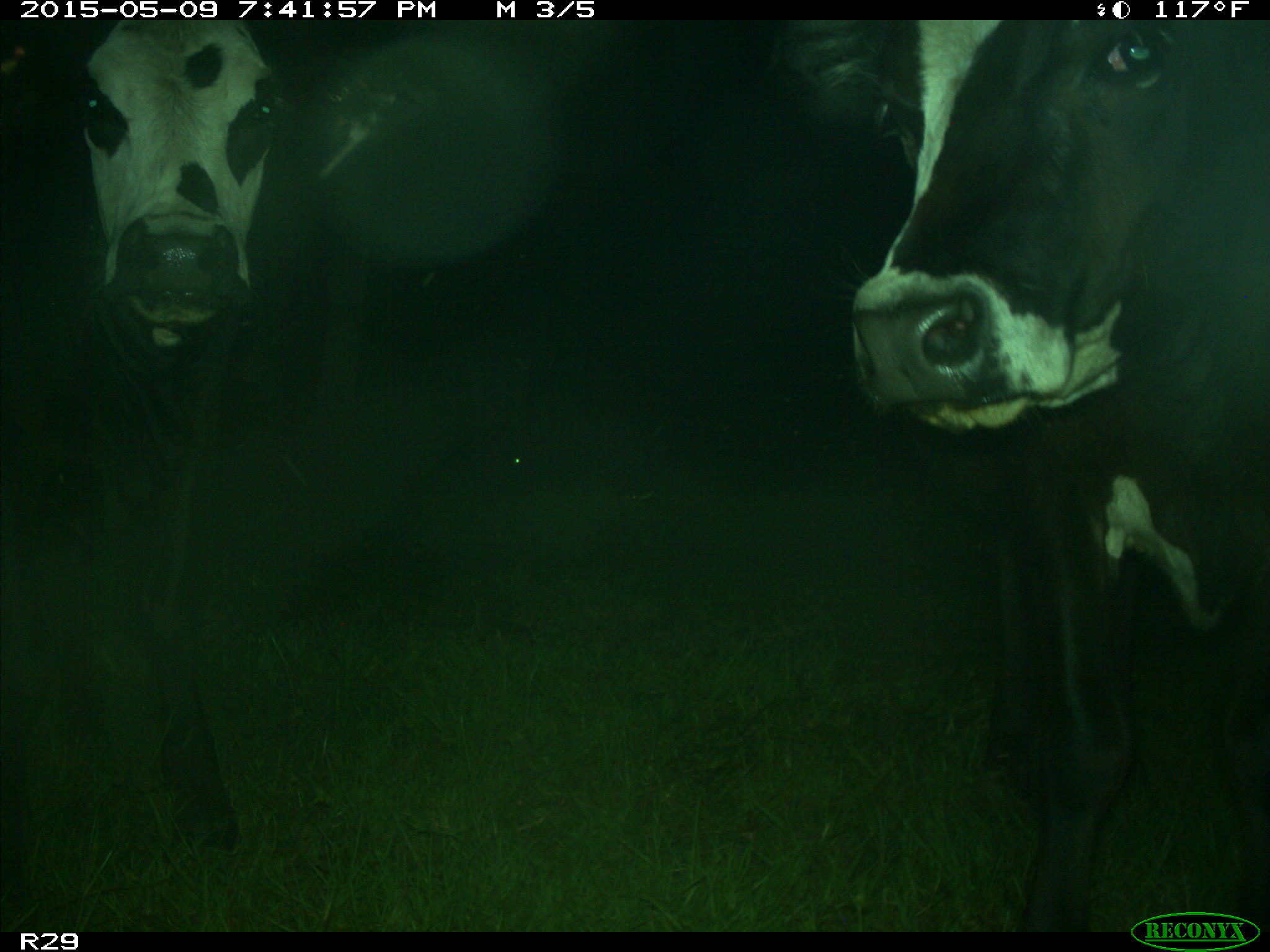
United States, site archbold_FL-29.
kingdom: Animalia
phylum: Chordata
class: Mammalia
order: Artiodactyla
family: Bovidae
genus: Bos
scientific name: Bos taurus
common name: domestic cow